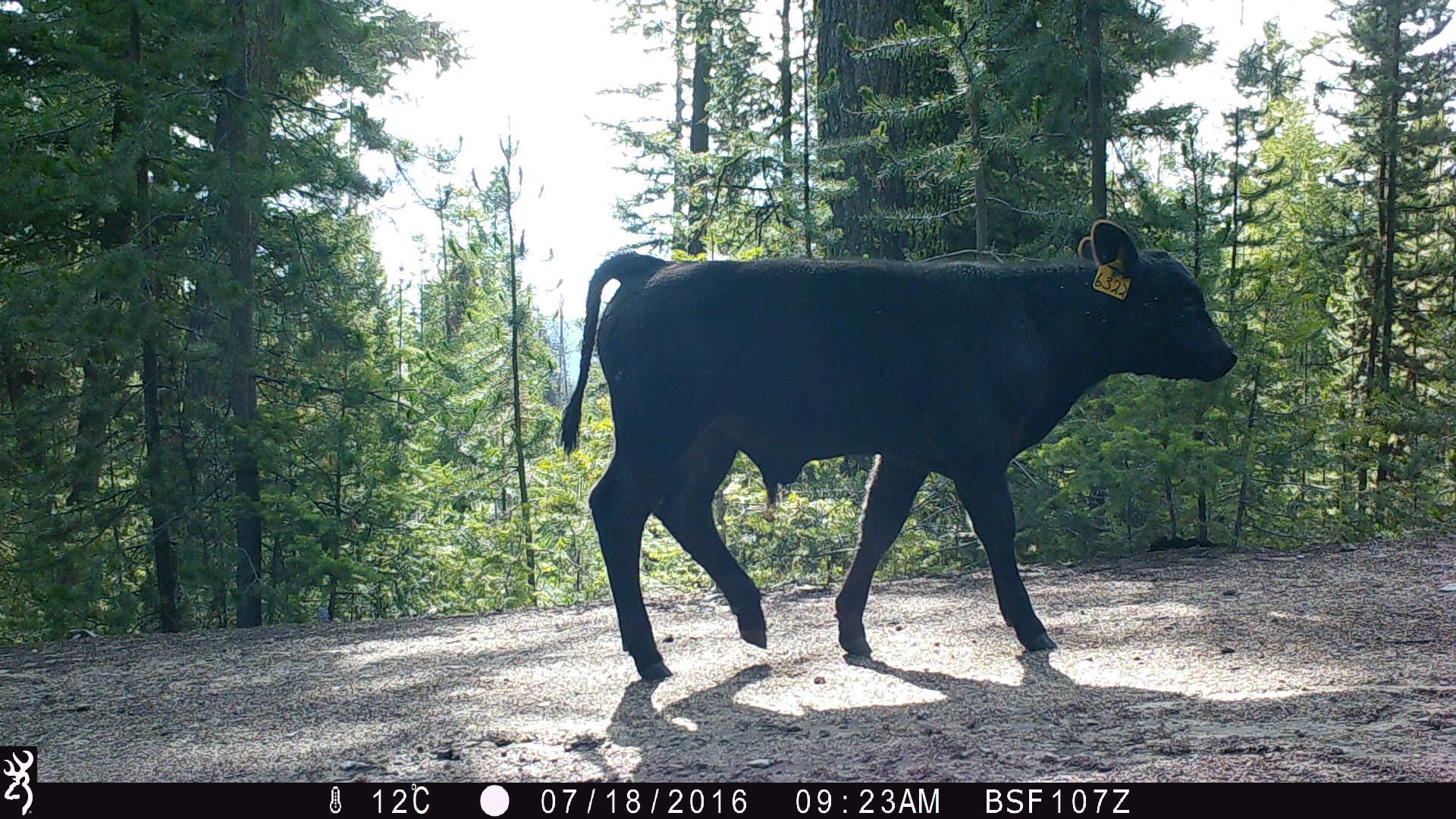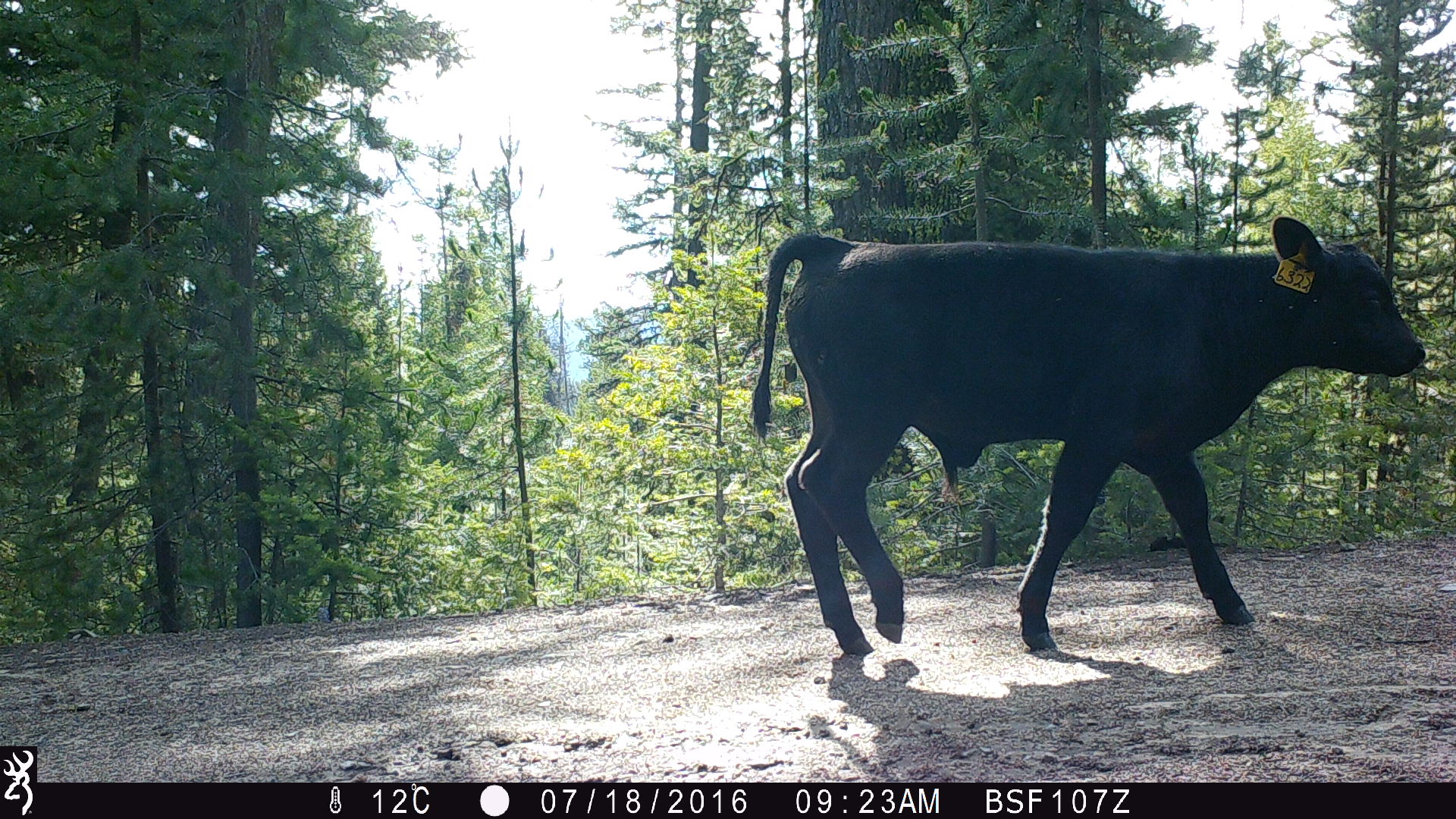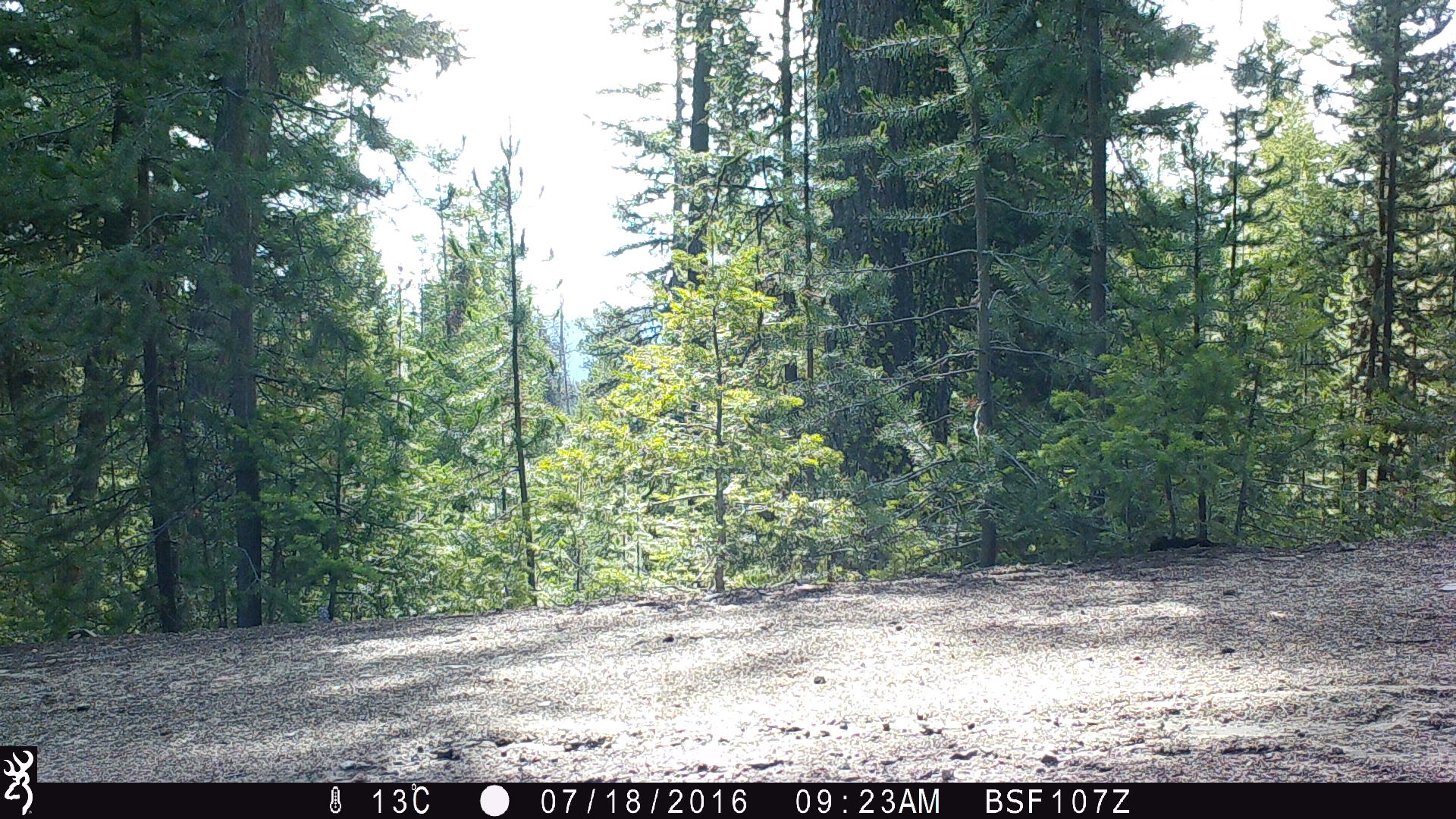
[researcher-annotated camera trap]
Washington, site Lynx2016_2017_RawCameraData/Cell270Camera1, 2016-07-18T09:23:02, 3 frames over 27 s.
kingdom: Animalia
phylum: Chordata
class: Mammalia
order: Artiodactyla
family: Bovidae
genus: Bos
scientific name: Bos taurus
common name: domestic cattle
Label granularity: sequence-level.